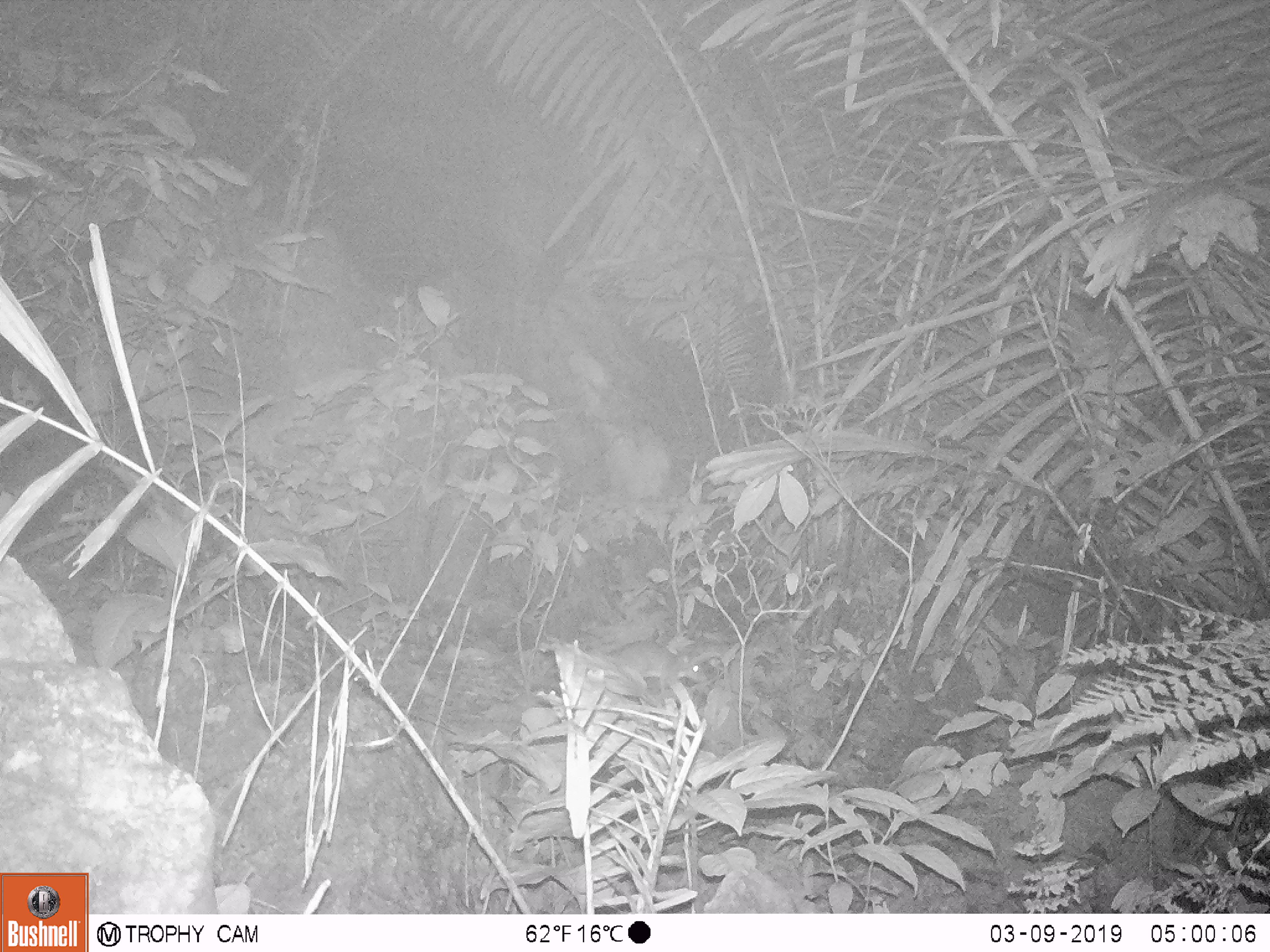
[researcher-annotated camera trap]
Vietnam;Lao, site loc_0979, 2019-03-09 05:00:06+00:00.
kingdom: Animalia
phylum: Chordata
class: Mammalia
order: Rodentia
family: Muridae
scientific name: Muridae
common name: old-world mice and rats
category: unidentified murid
Unidentified murid (old-world mice and rats) (Muridae). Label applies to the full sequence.